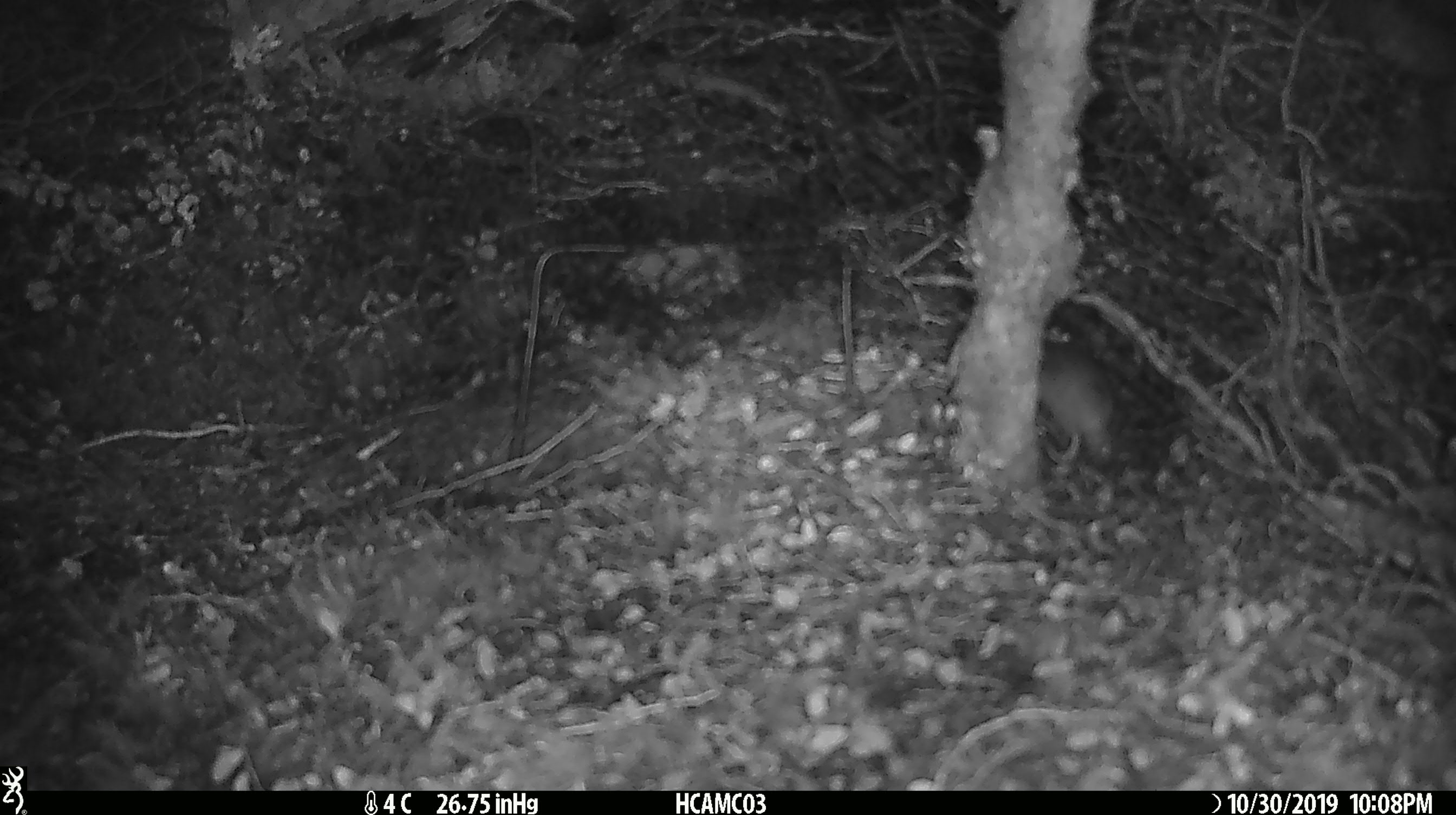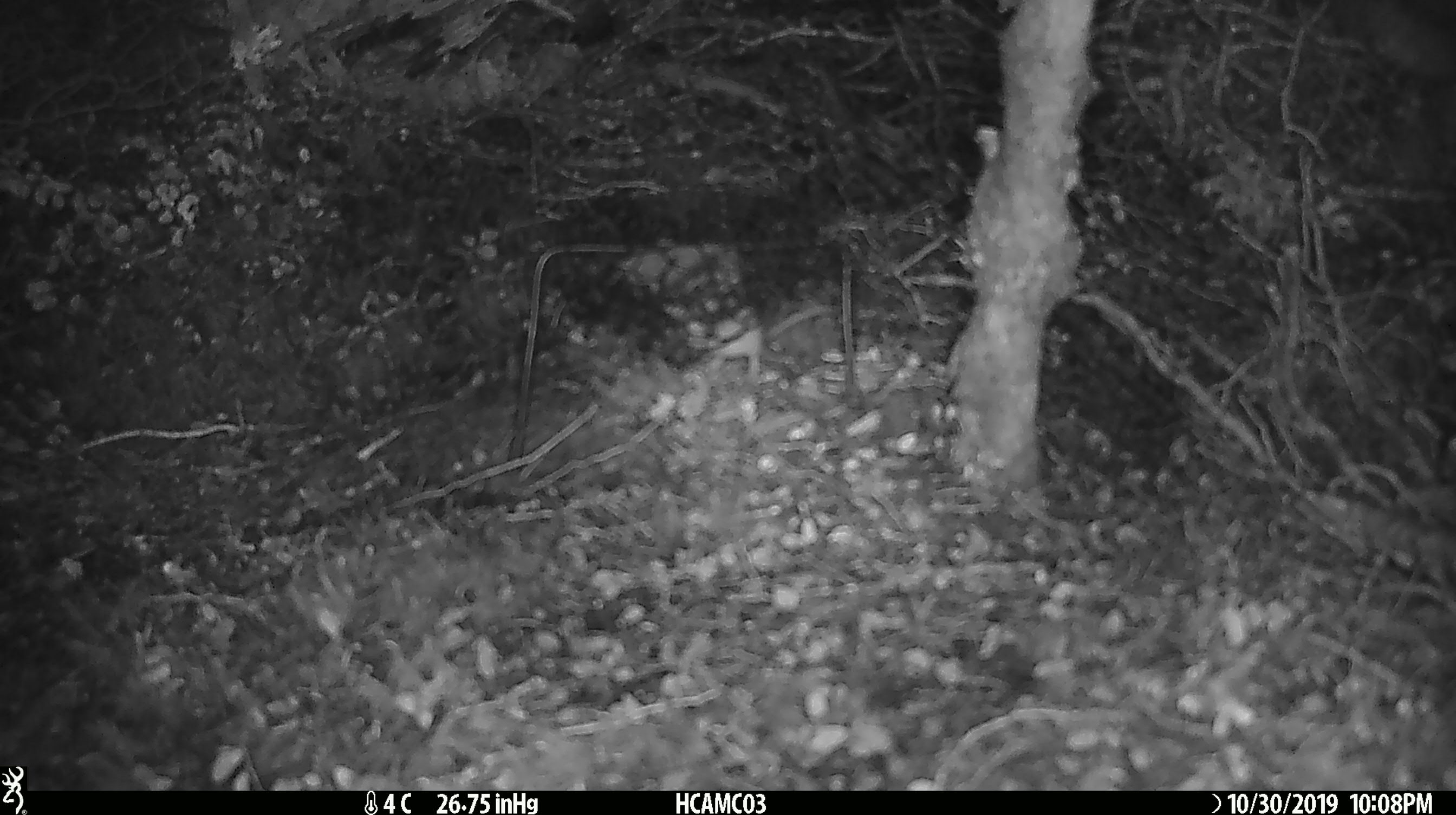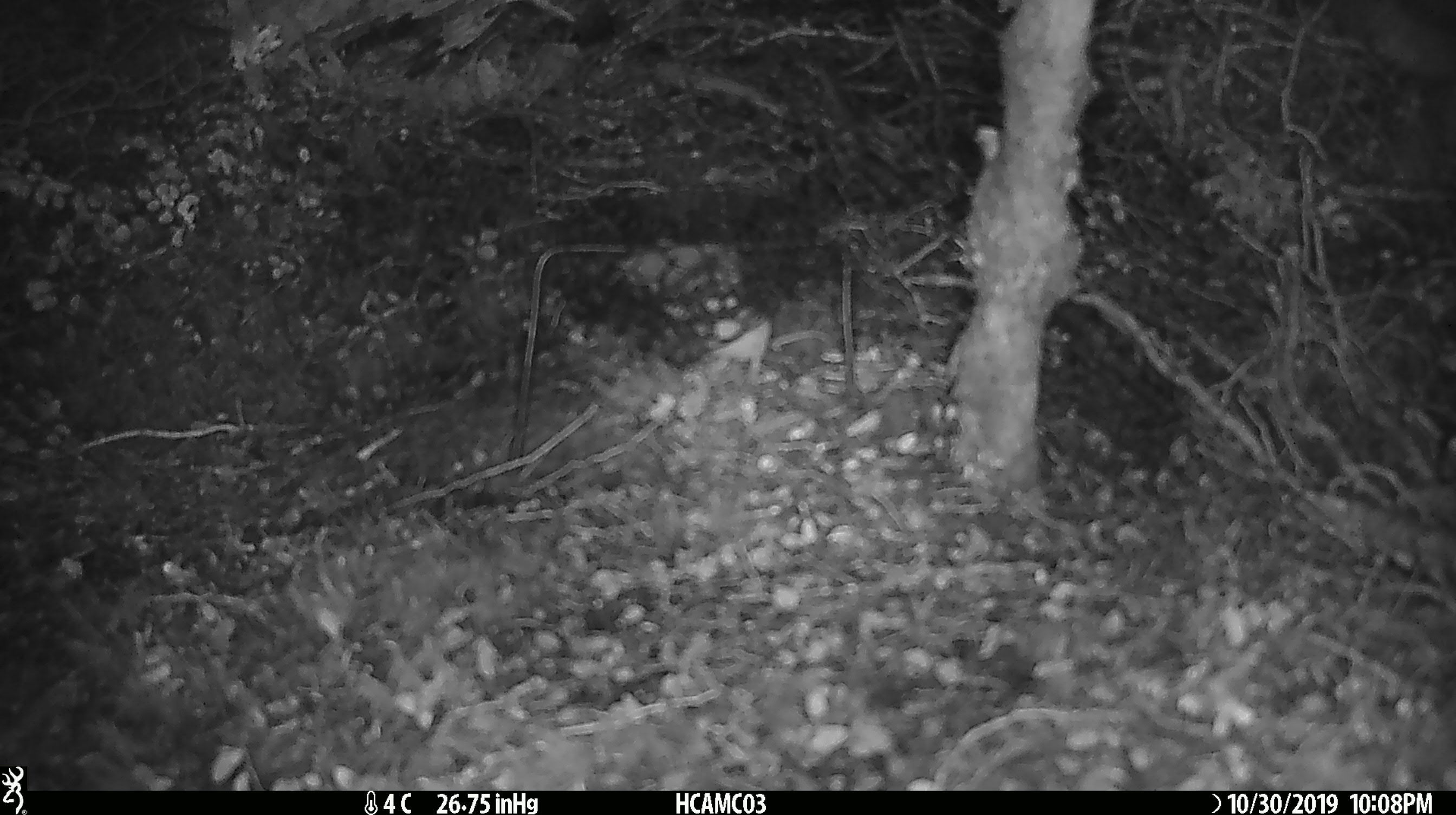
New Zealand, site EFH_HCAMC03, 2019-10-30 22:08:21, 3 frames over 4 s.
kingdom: Animalia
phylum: Chordata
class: Mammalia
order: Rodentia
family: Muridae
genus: Mus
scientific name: Mus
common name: mouse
Mouse (Mus).